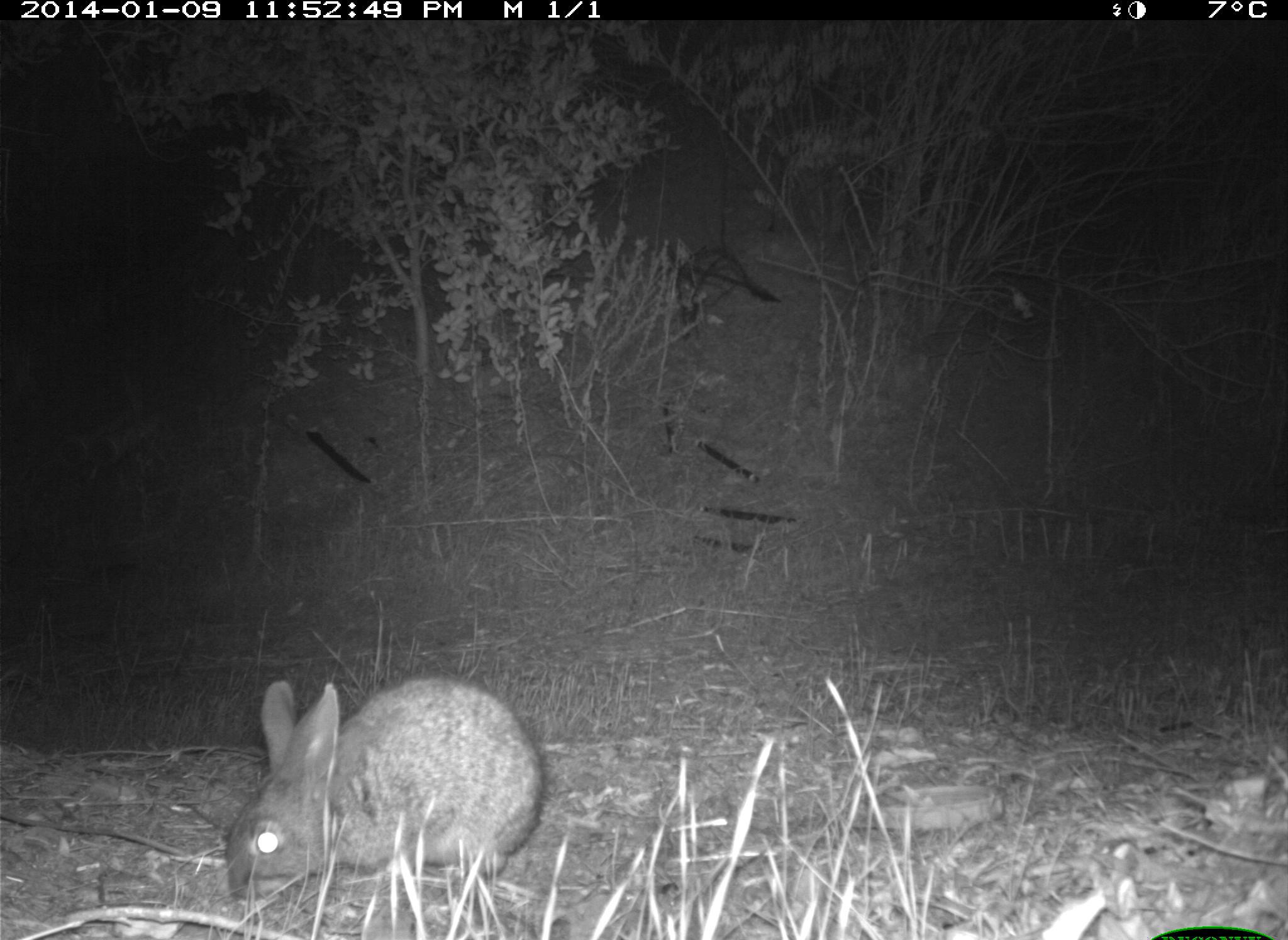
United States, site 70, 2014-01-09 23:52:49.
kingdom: Animalia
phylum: Chordata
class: Mammalia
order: Lagomorpha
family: Leporidae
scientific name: Leporidae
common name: rabbits and hares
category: rabbit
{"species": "rabbit (rabbits and hares) (Leporidae)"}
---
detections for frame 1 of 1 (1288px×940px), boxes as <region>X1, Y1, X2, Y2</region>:
rabbit: <region>218, 675, 541, 891</region>